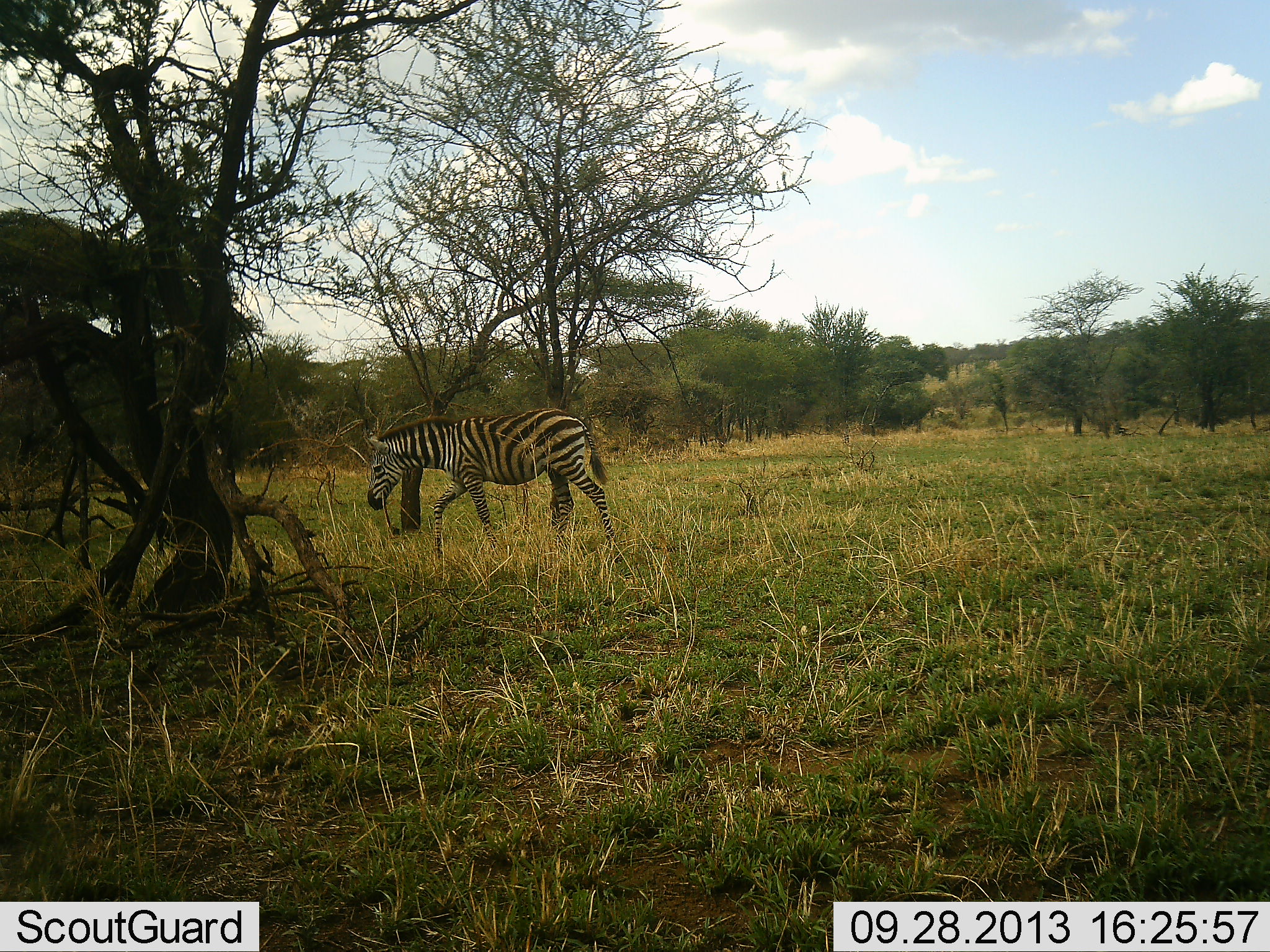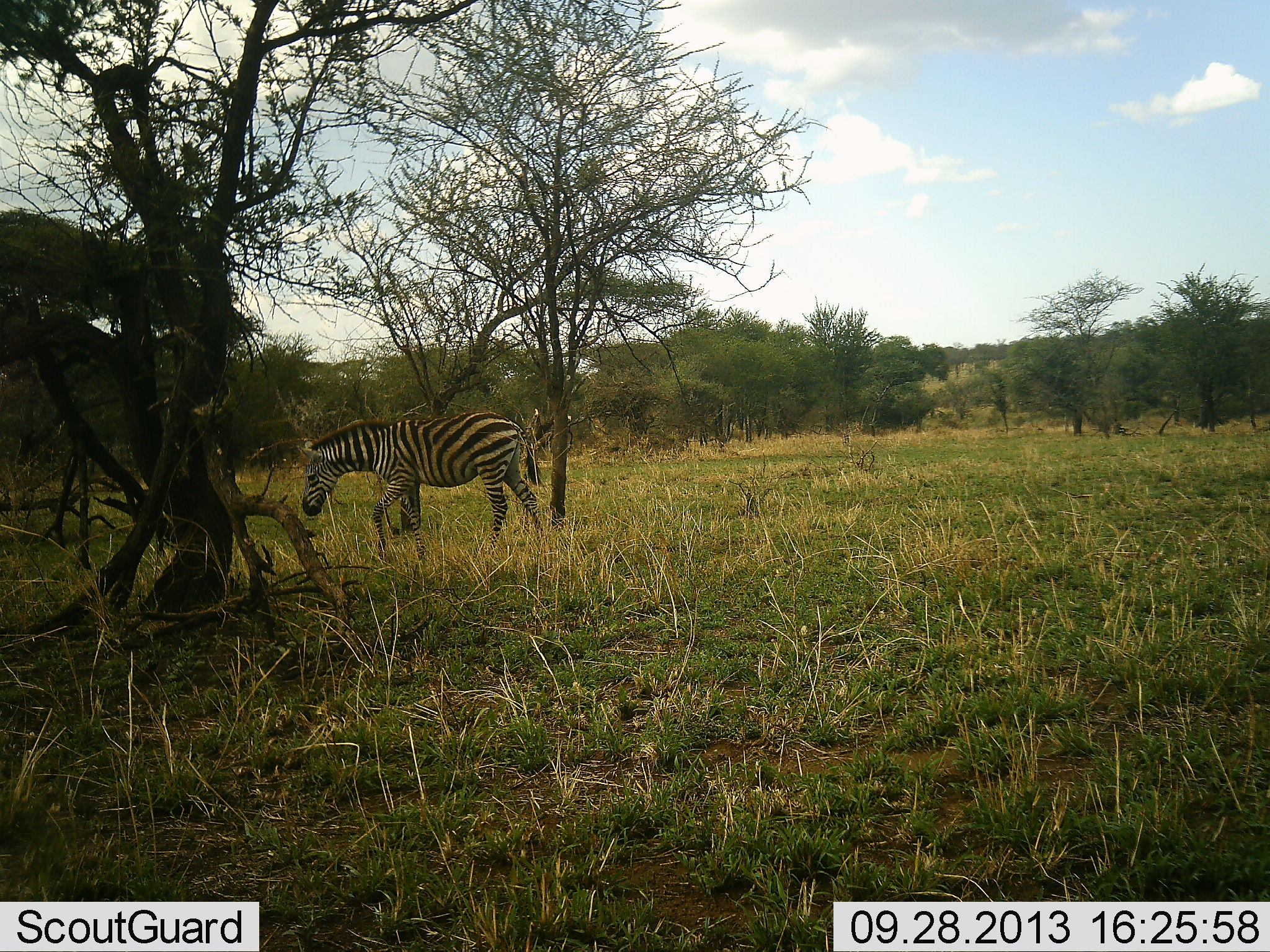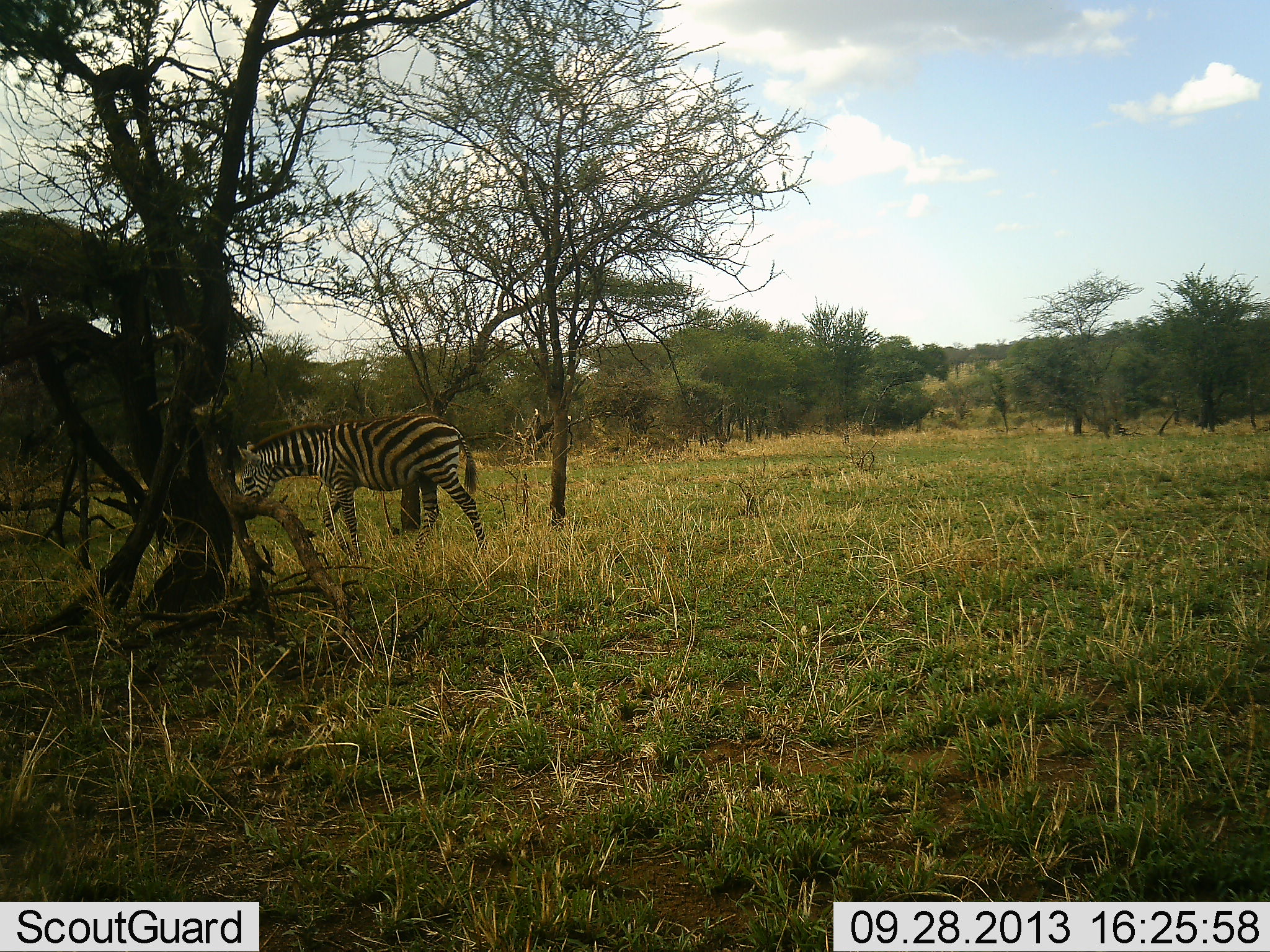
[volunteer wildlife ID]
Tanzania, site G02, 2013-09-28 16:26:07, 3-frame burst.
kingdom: Animalia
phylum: Chordata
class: Mammalia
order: Perissodactyla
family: Equidae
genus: Equus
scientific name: Equus quagga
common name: plains zebra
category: zebra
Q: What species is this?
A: Zebra (plains zebra) (Equus quagga).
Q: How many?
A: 1.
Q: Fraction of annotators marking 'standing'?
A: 3%.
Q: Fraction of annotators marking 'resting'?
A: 0%.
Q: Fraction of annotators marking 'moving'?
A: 92%.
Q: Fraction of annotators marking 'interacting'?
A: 0%.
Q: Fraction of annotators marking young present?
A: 0%.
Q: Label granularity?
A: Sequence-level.